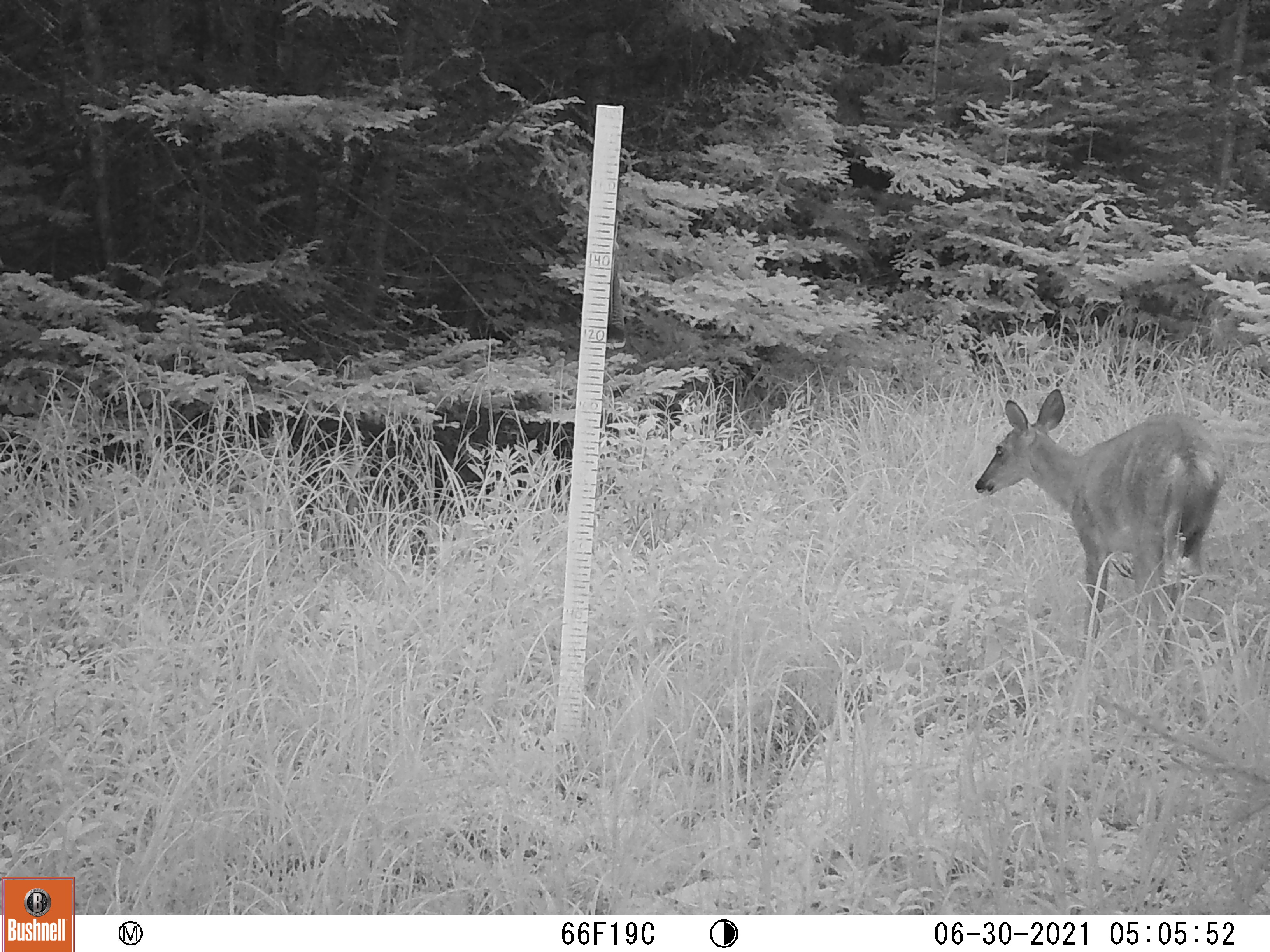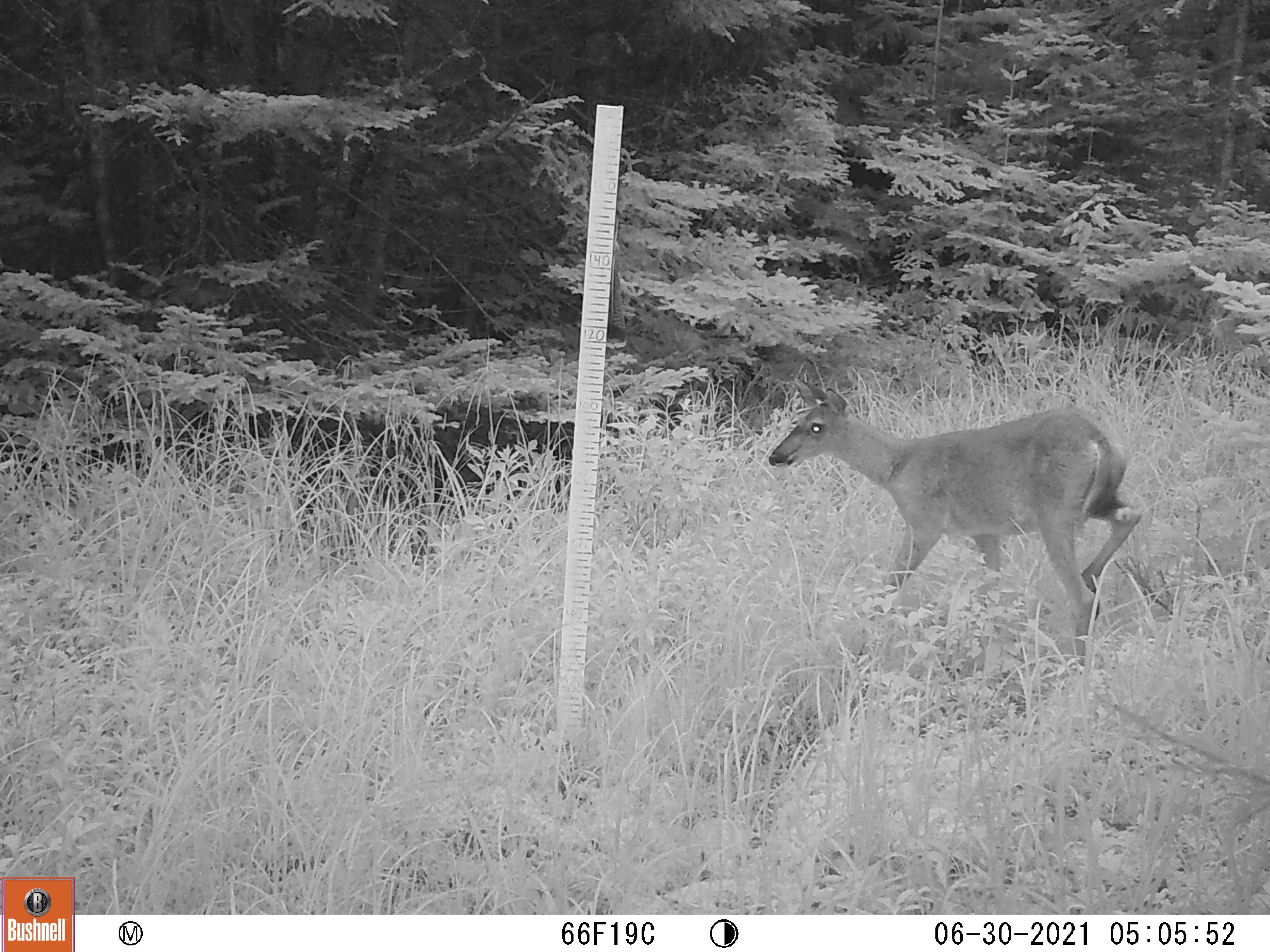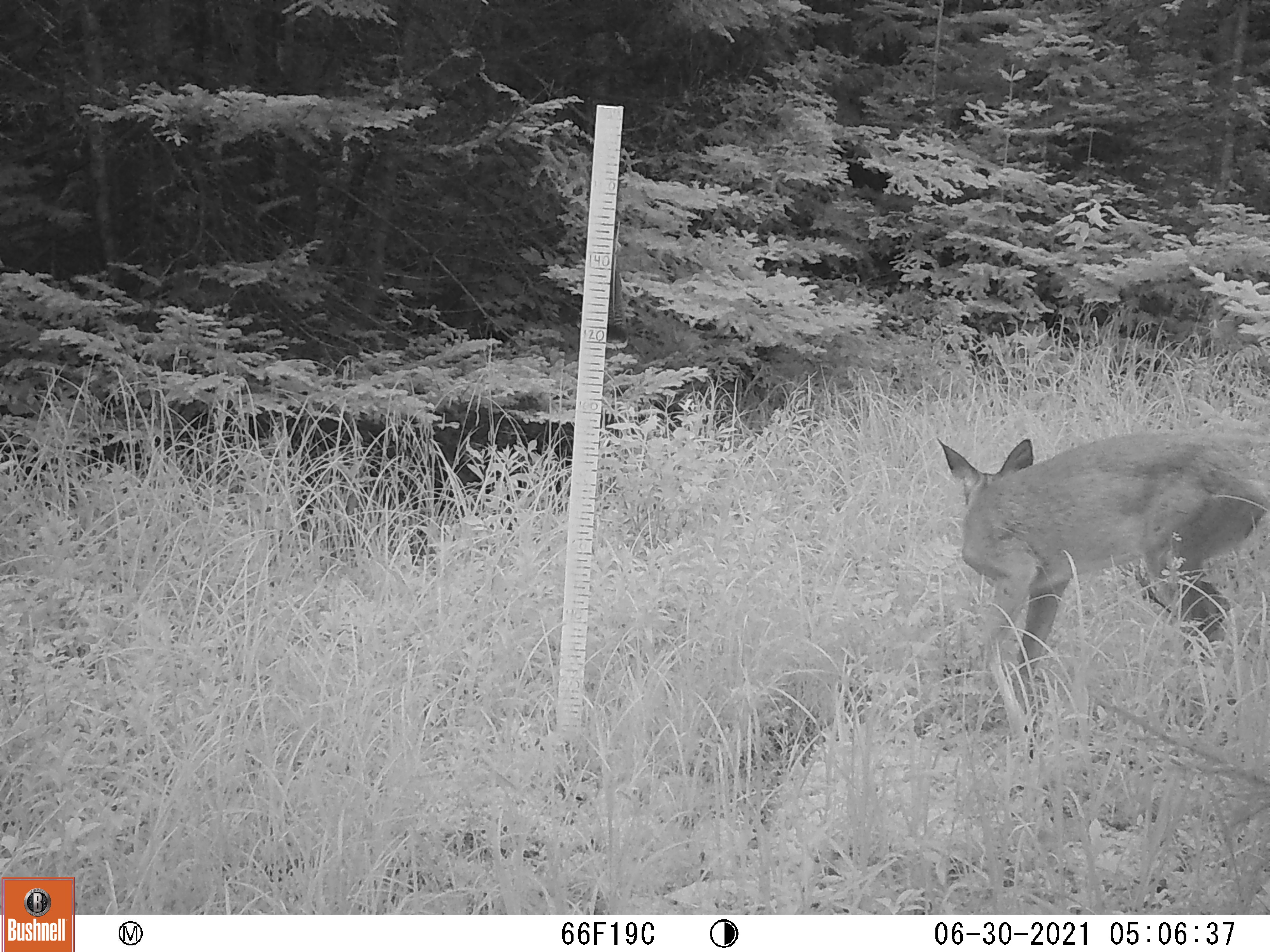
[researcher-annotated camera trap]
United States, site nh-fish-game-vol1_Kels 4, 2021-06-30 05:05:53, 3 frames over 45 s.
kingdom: Animalia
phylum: Chordata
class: Mammalia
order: Artiodactyla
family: Cervidae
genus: Odocoileus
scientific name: Odocoileus virginianus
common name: white-tailed deer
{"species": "white-tailed deer (Odocoileus virginianus)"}